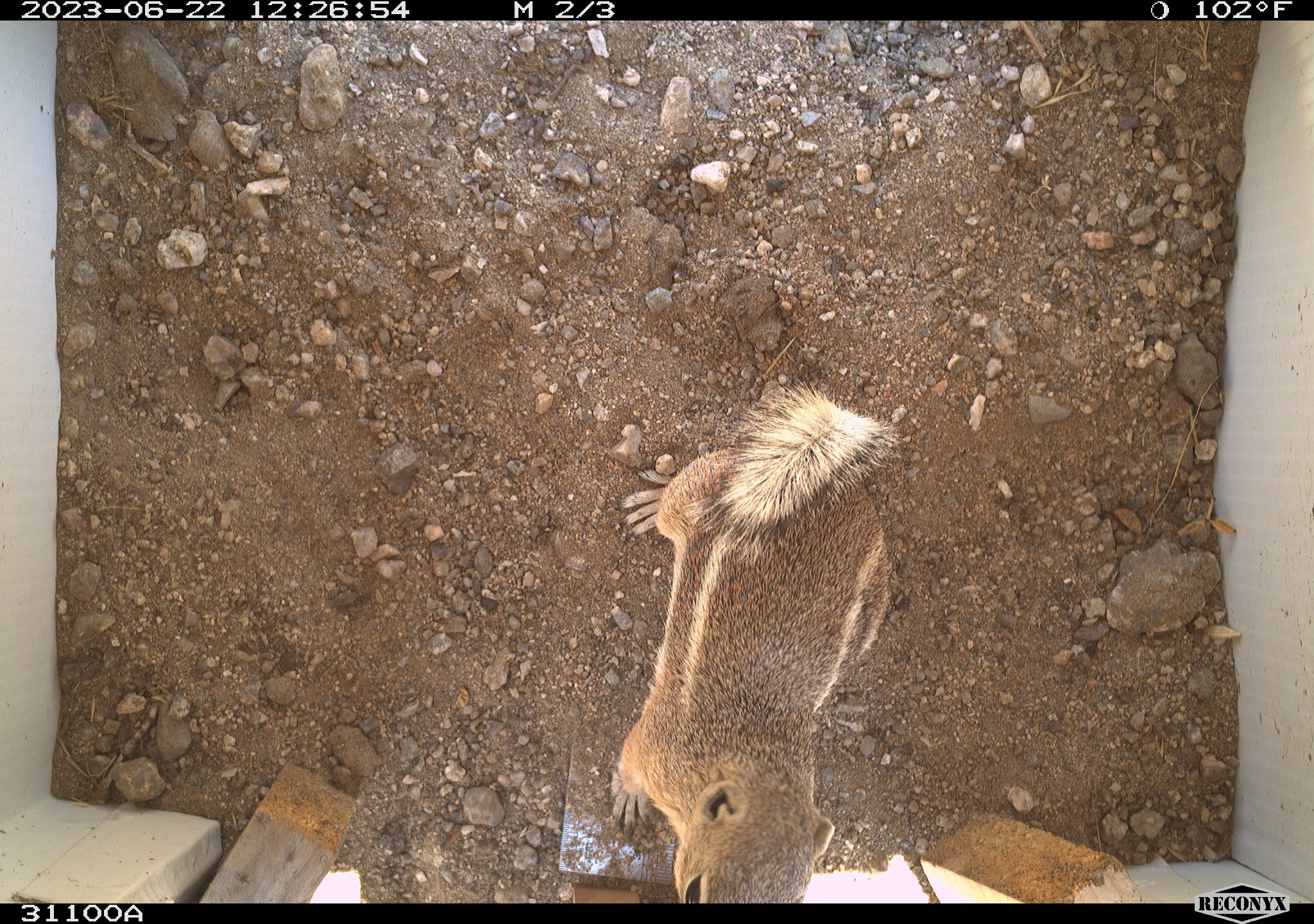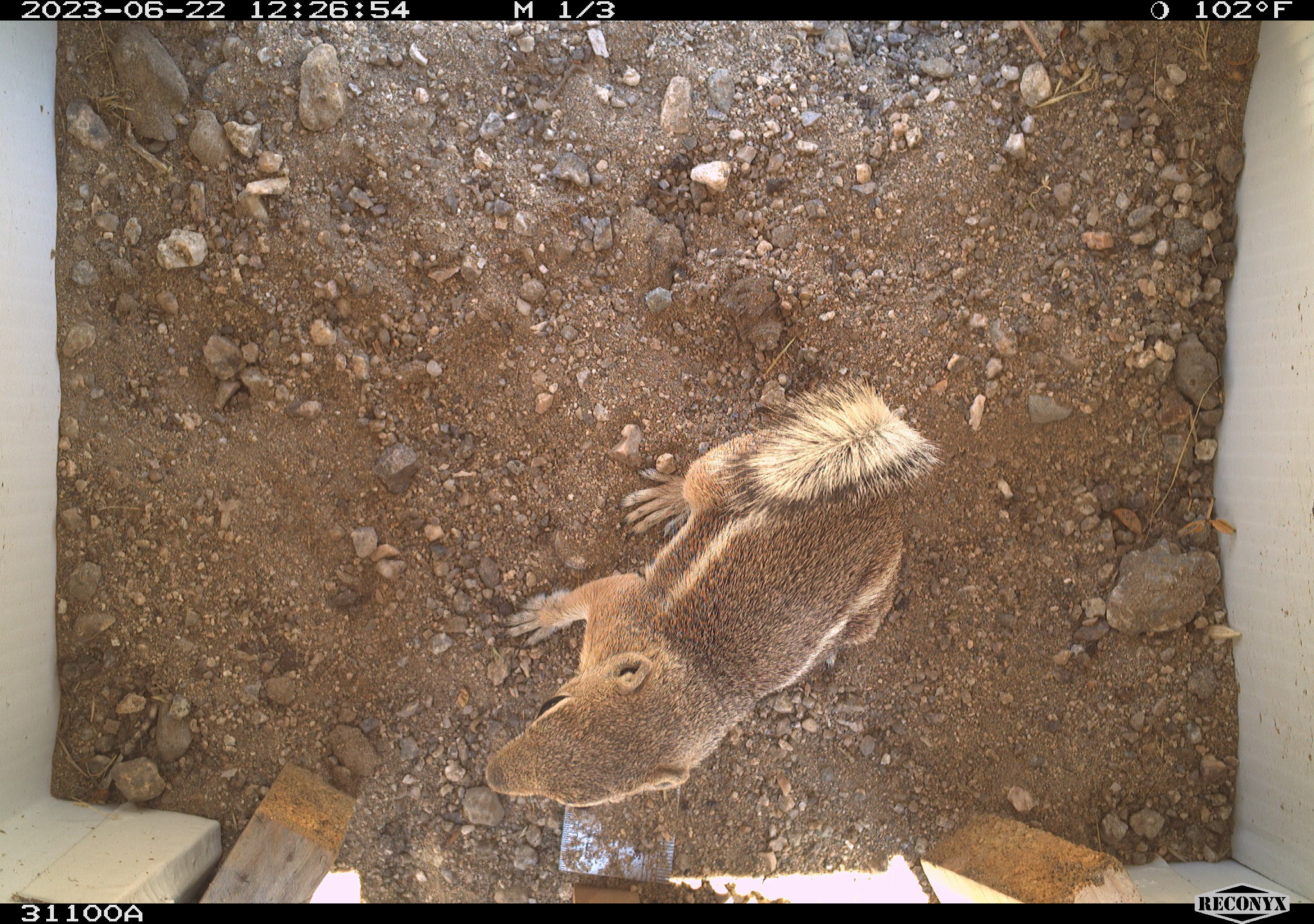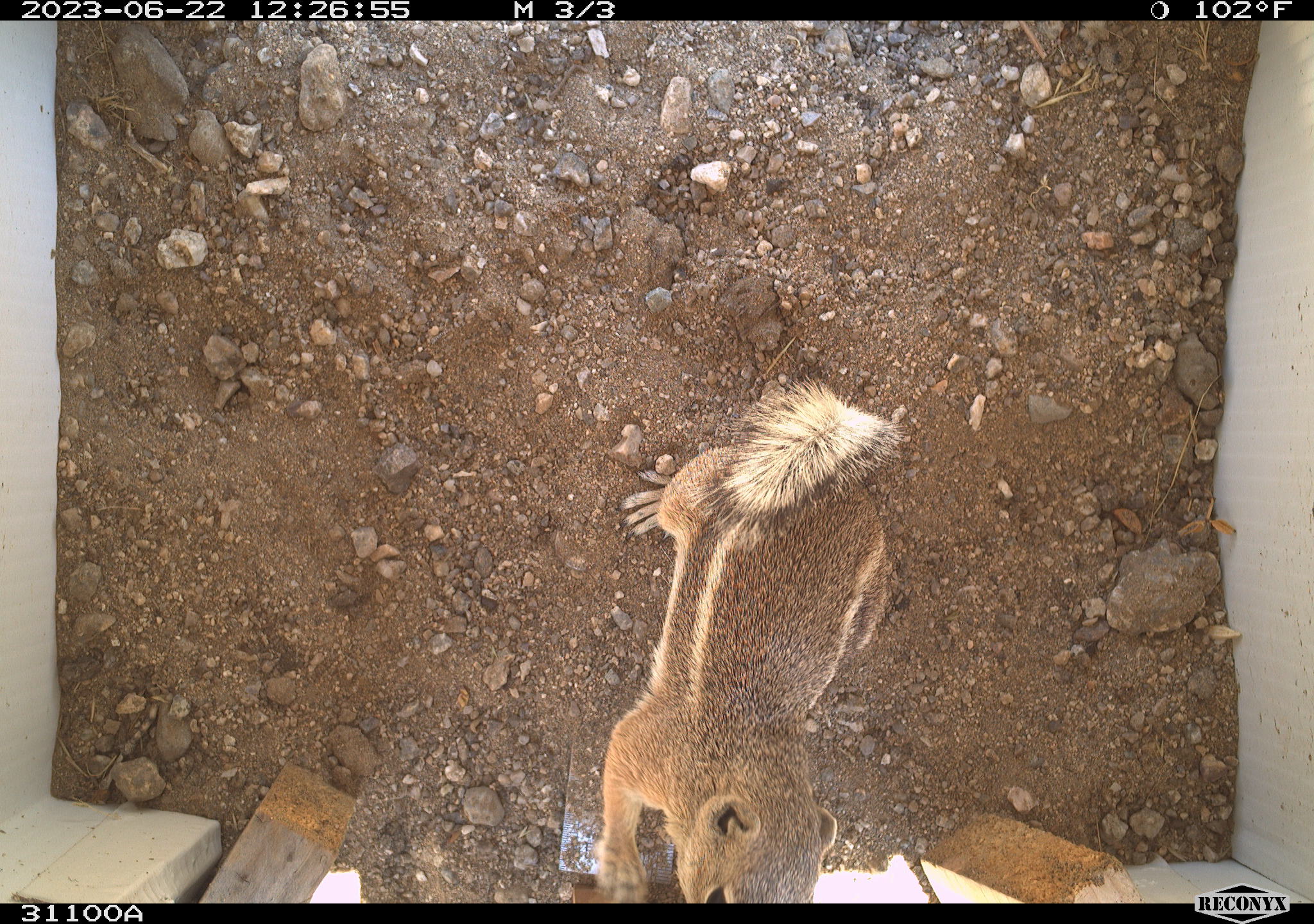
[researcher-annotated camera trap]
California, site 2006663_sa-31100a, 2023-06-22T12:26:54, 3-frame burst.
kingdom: Animalia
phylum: Chordata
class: Mammalia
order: Rodentia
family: Sciuridae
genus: Ammospermophilus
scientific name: Ammospermophilus leucurus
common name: white-tailed antelope squirrel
White-tailed antelope squirrel (Ammospermophilus leucurus).